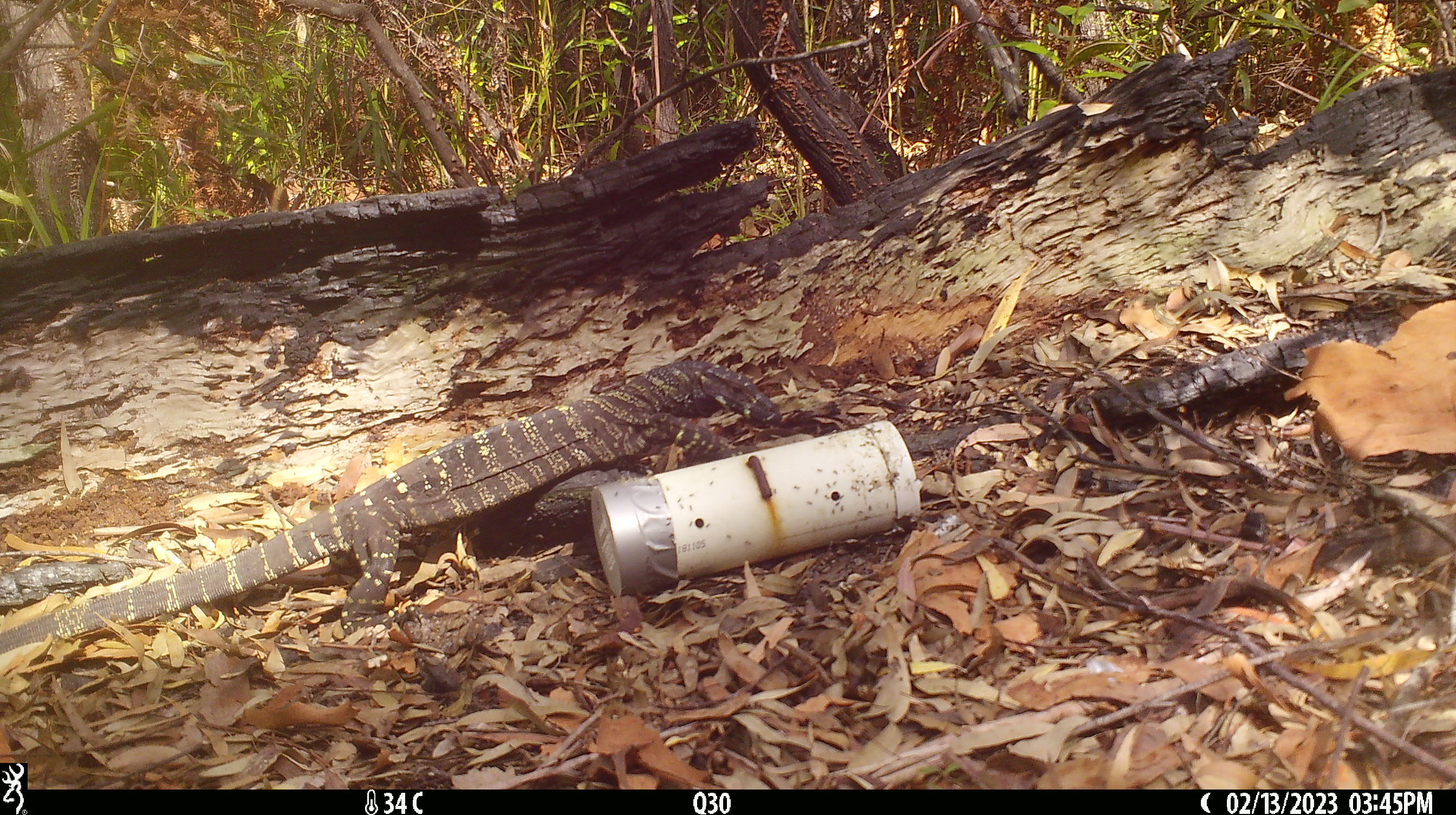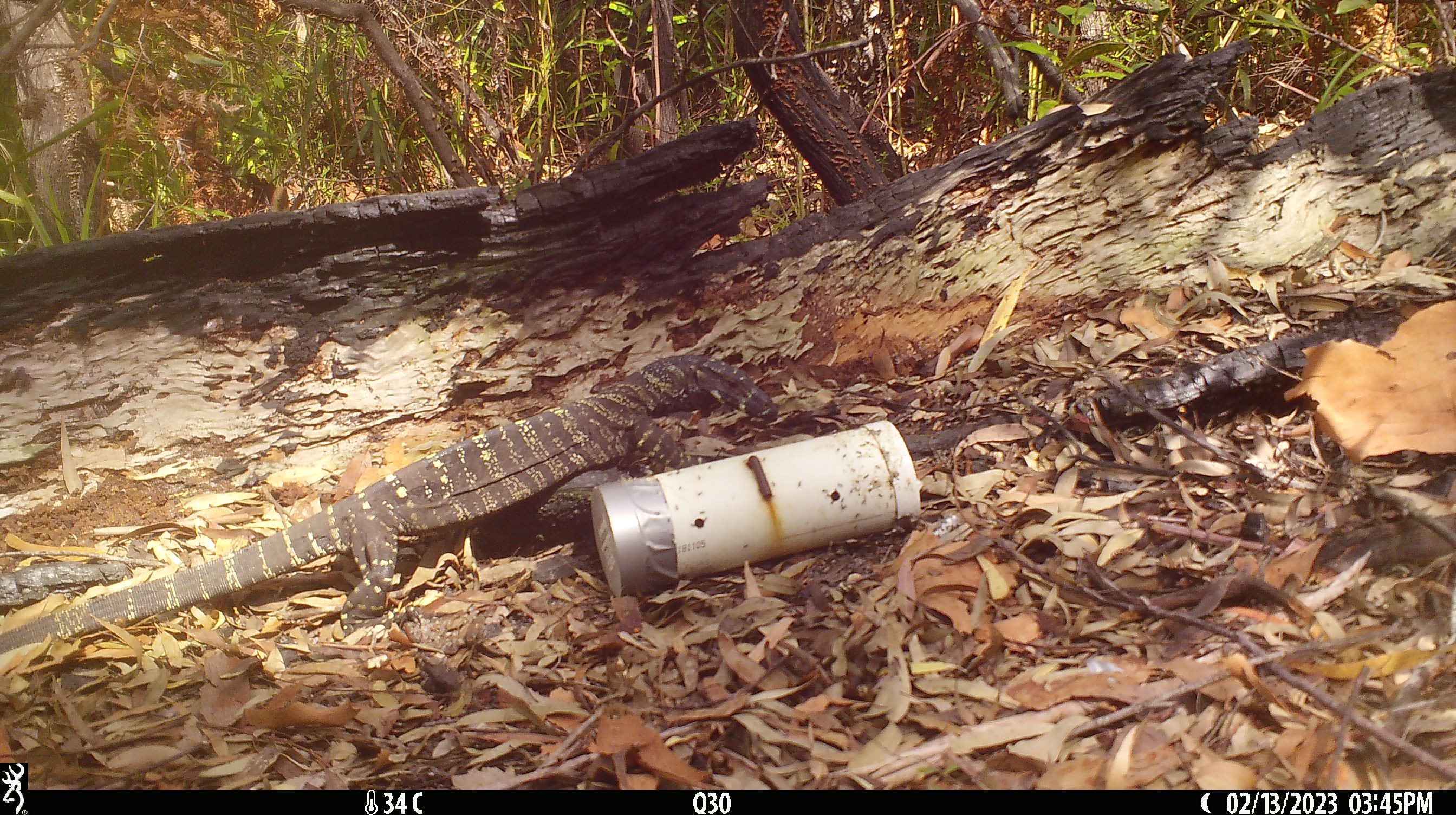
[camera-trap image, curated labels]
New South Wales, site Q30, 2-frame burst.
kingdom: Animalia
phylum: Chordata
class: Reptilia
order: Squamata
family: Varanidae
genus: Varanus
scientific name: Varanus varius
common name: lace monitor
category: goanna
Goanna (lace monitor) (Varanus varius).